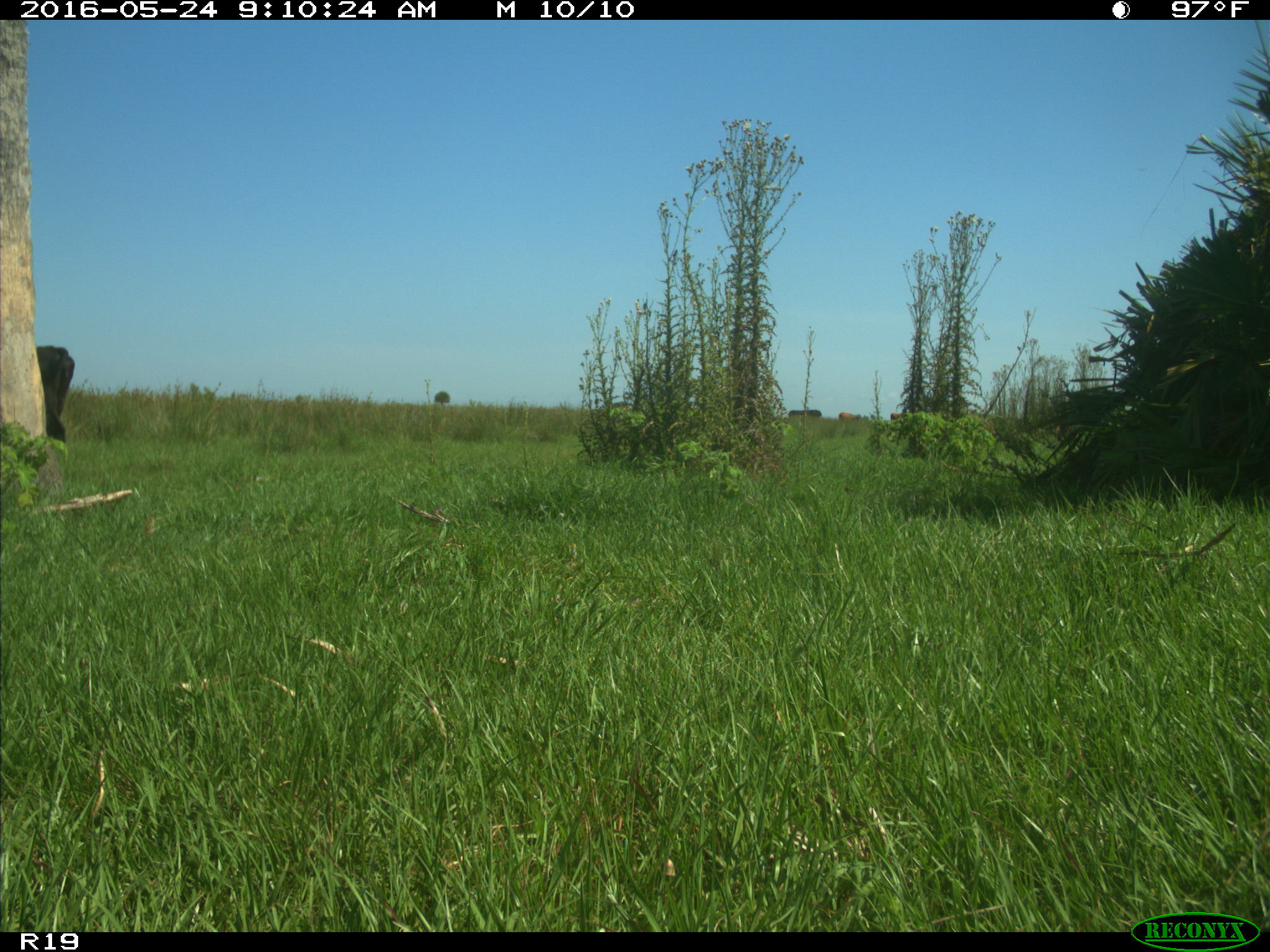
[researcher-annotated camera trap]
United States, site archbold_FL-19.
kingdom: Animalia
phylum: Chordata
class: Mammalia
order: Artiodactyla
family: Bovidae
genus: Bos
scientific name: Bos taurus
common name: domestic cow